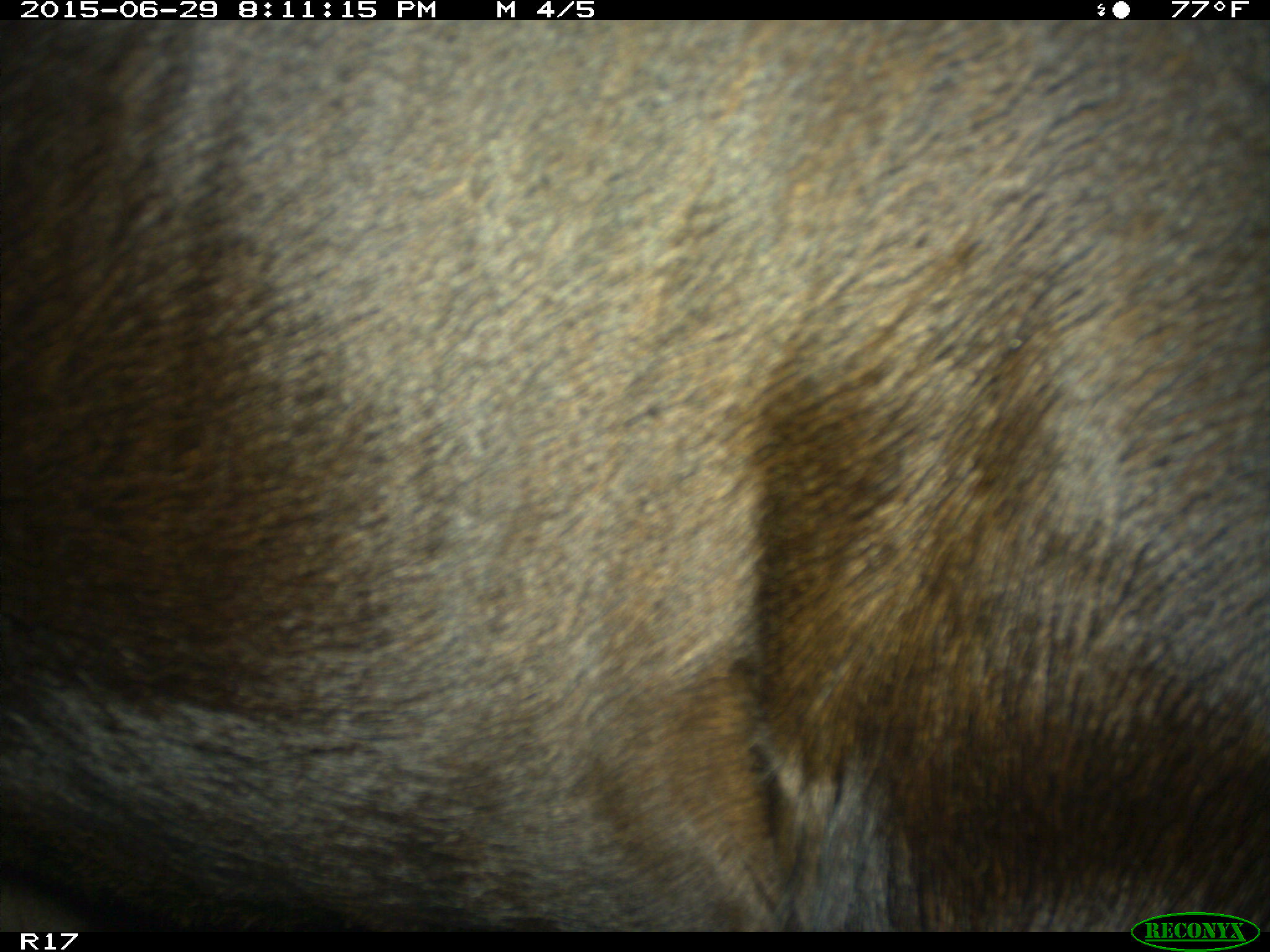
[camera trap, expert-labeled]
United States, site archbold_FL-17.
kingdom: Animalia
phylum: Chordata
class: Mammalia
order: Artiodactyla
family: Bovidae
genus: Bos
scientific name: Bos taurus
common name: domestic cow